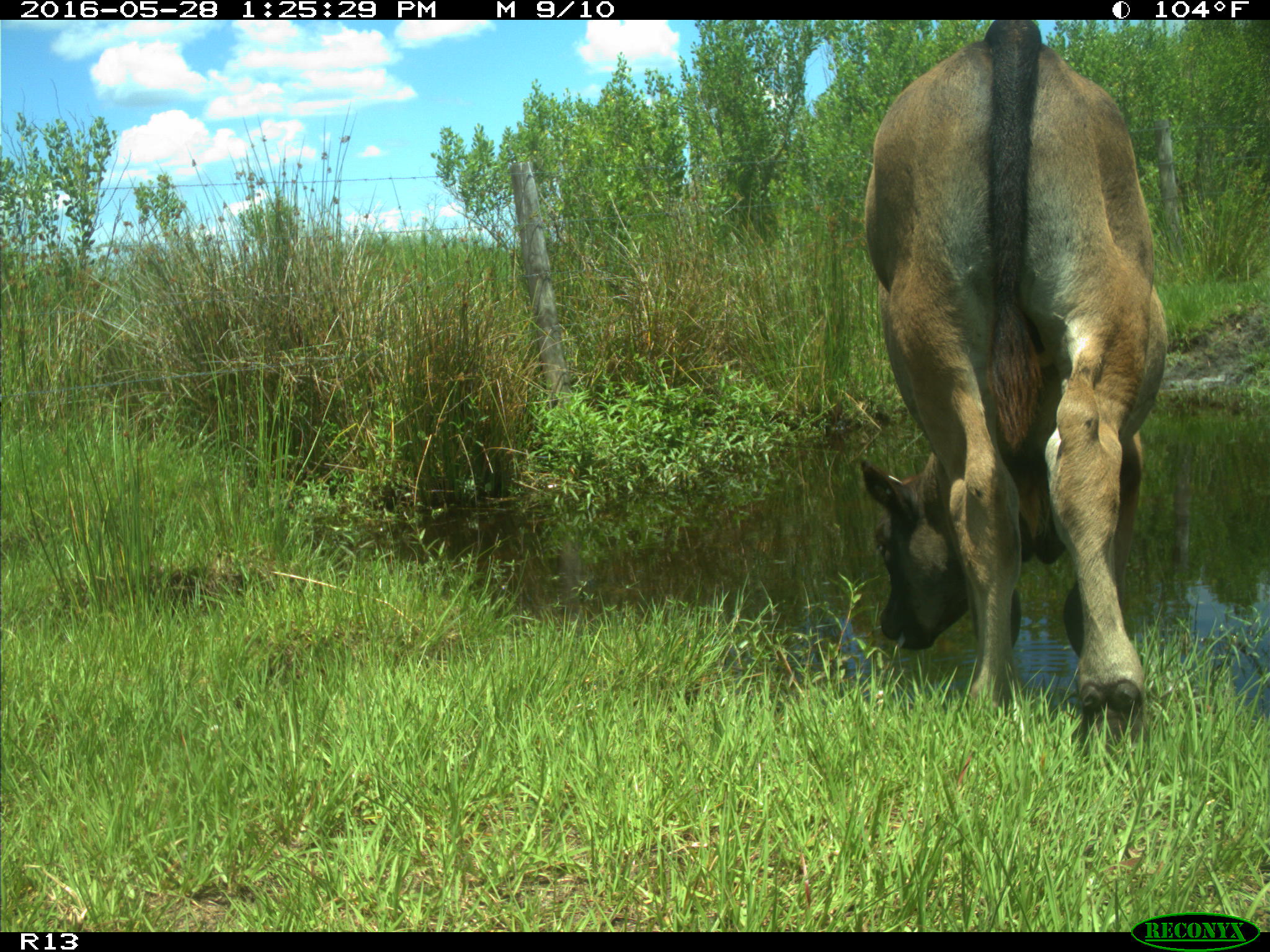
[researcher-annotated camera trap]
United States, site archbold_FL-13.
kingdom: Animalia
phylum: Chordata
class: Mammalia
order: Artiodactyla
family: Bovidae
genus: Bos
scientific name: Bos taurus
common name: domestic cow